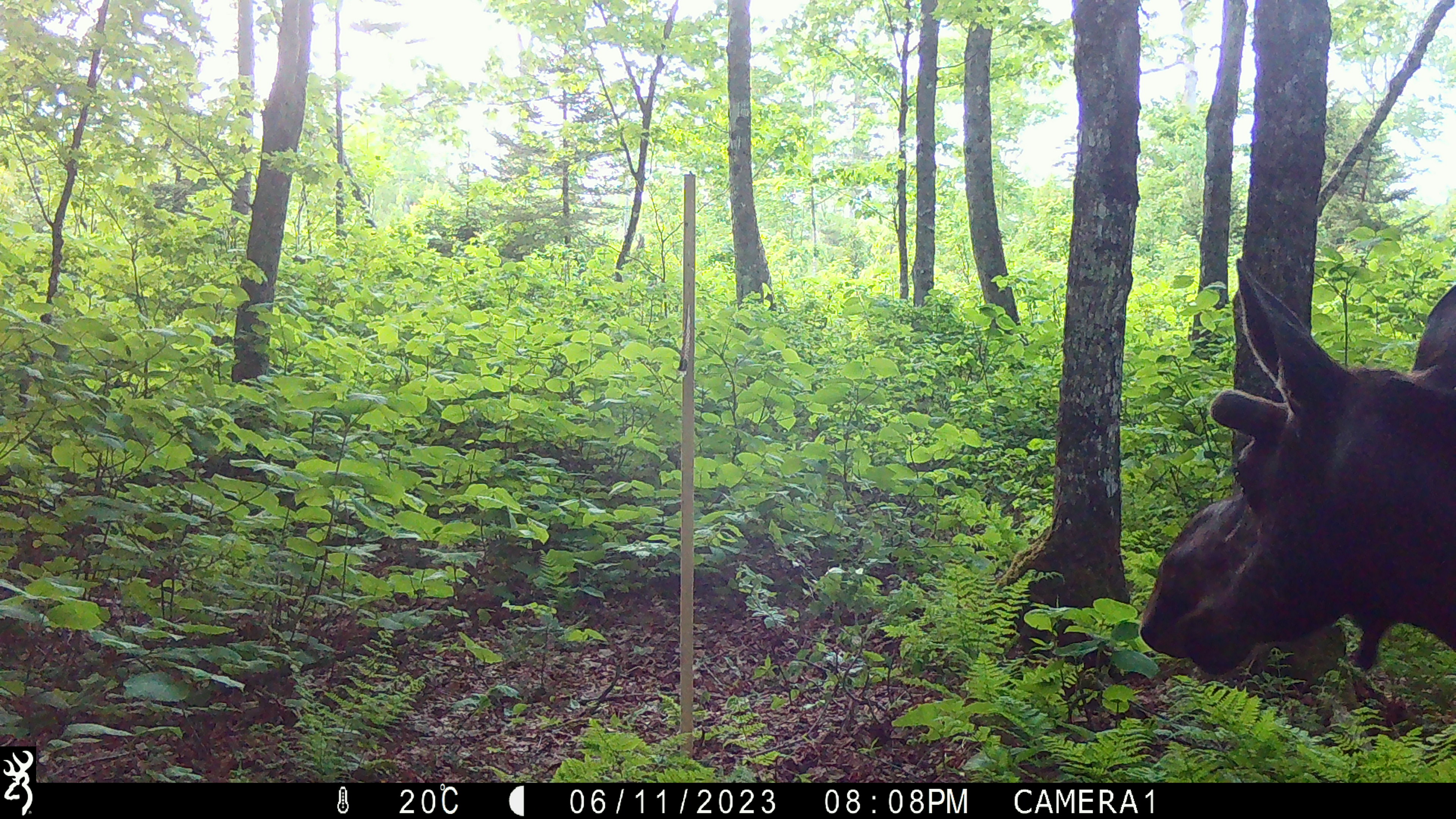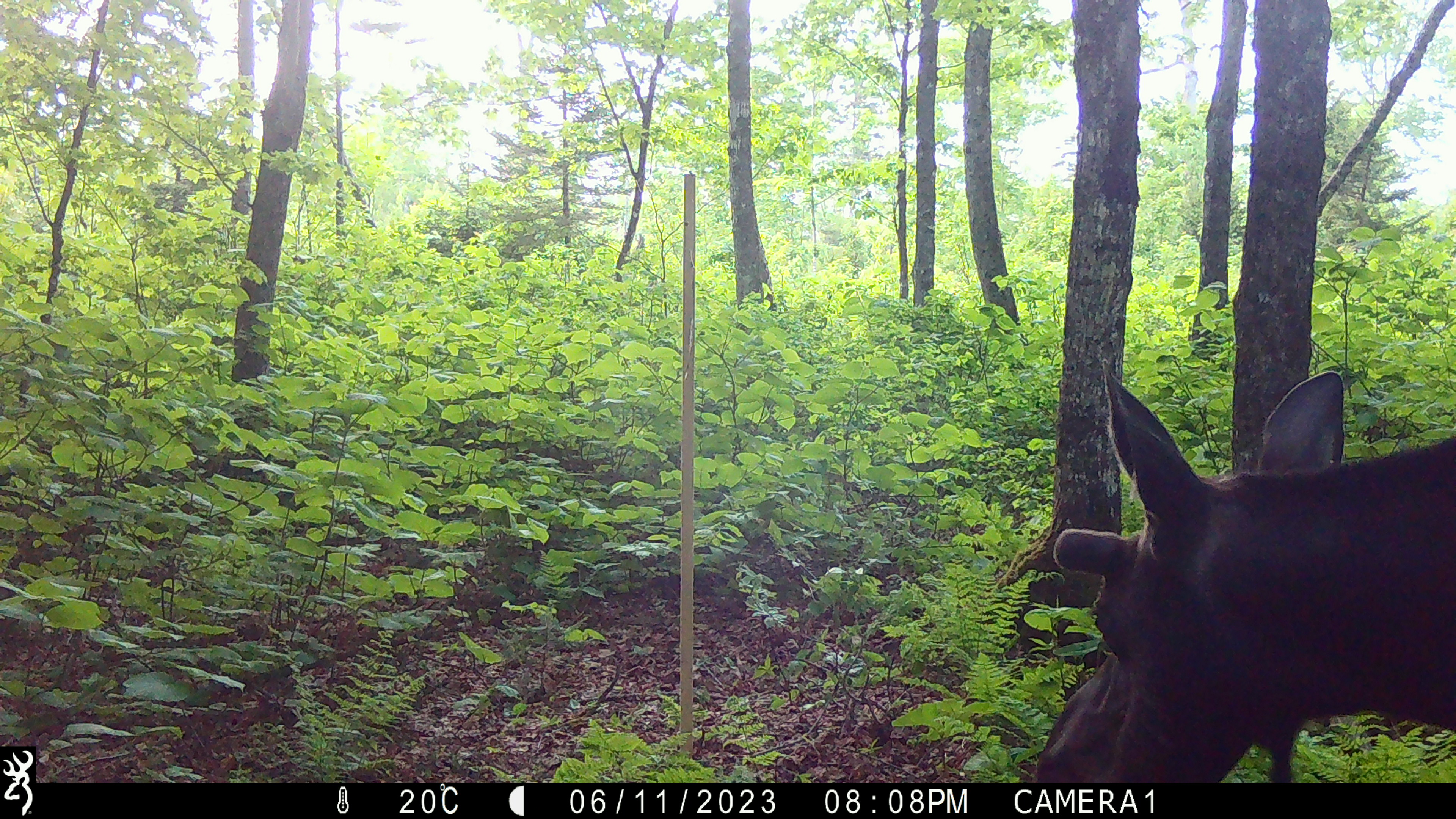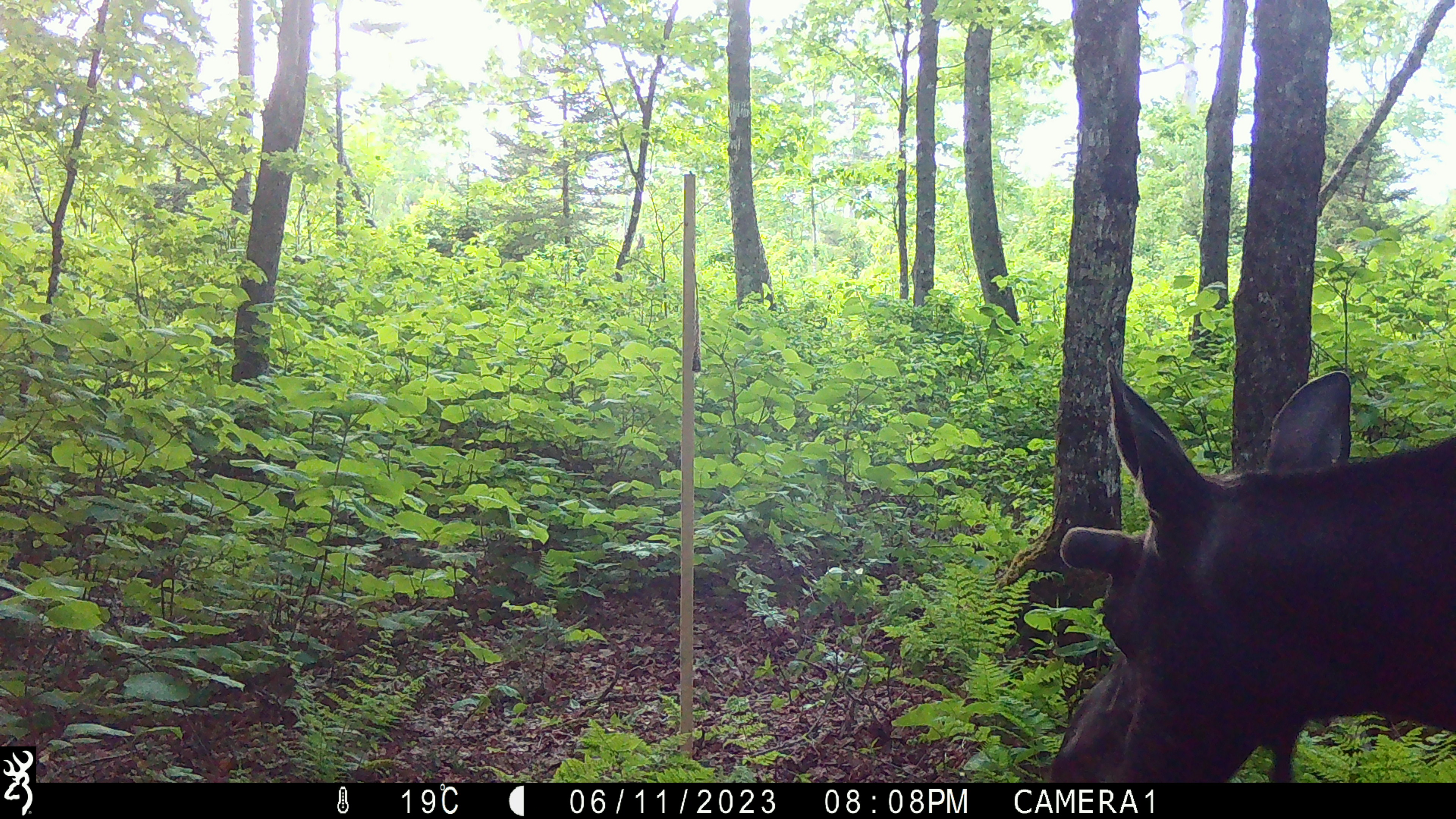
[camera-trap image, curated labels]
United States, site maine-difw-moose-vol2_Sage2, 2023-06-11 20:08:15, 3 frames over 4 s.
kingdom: Animalia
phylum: Chordata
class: Mammalia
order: Artiodactyla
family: Cervidae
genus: Alces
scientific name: Alces alces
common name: moose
Moose (Alces alces).